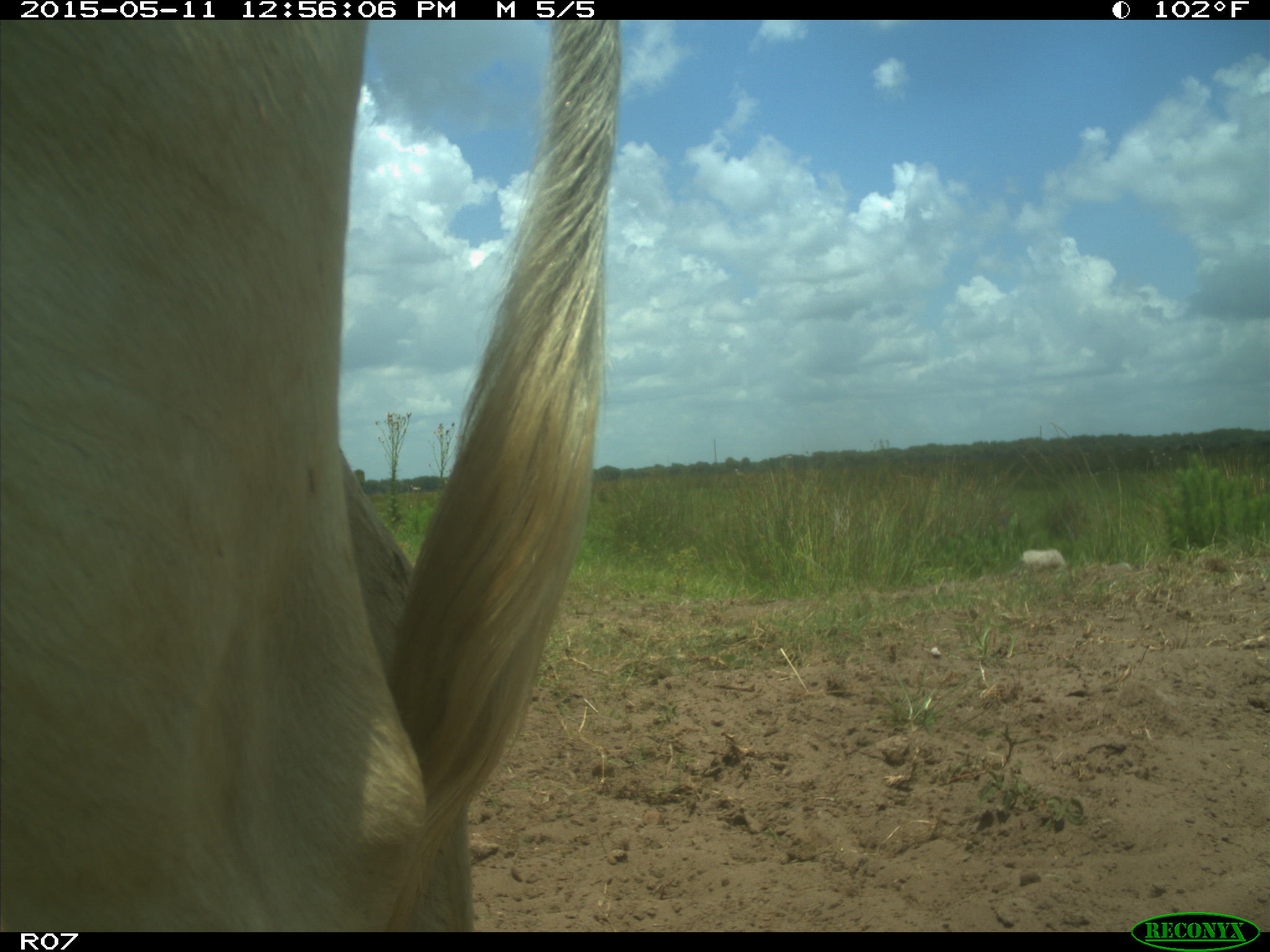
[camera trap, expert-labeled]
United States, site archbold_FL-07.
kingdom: Animalia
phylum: Chordata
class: Mammalia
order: Artiodactyla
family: Bovidae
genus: Bos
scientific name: Bos taurus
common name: domestic cow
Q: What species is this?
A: Bos taurus (domestic cow).